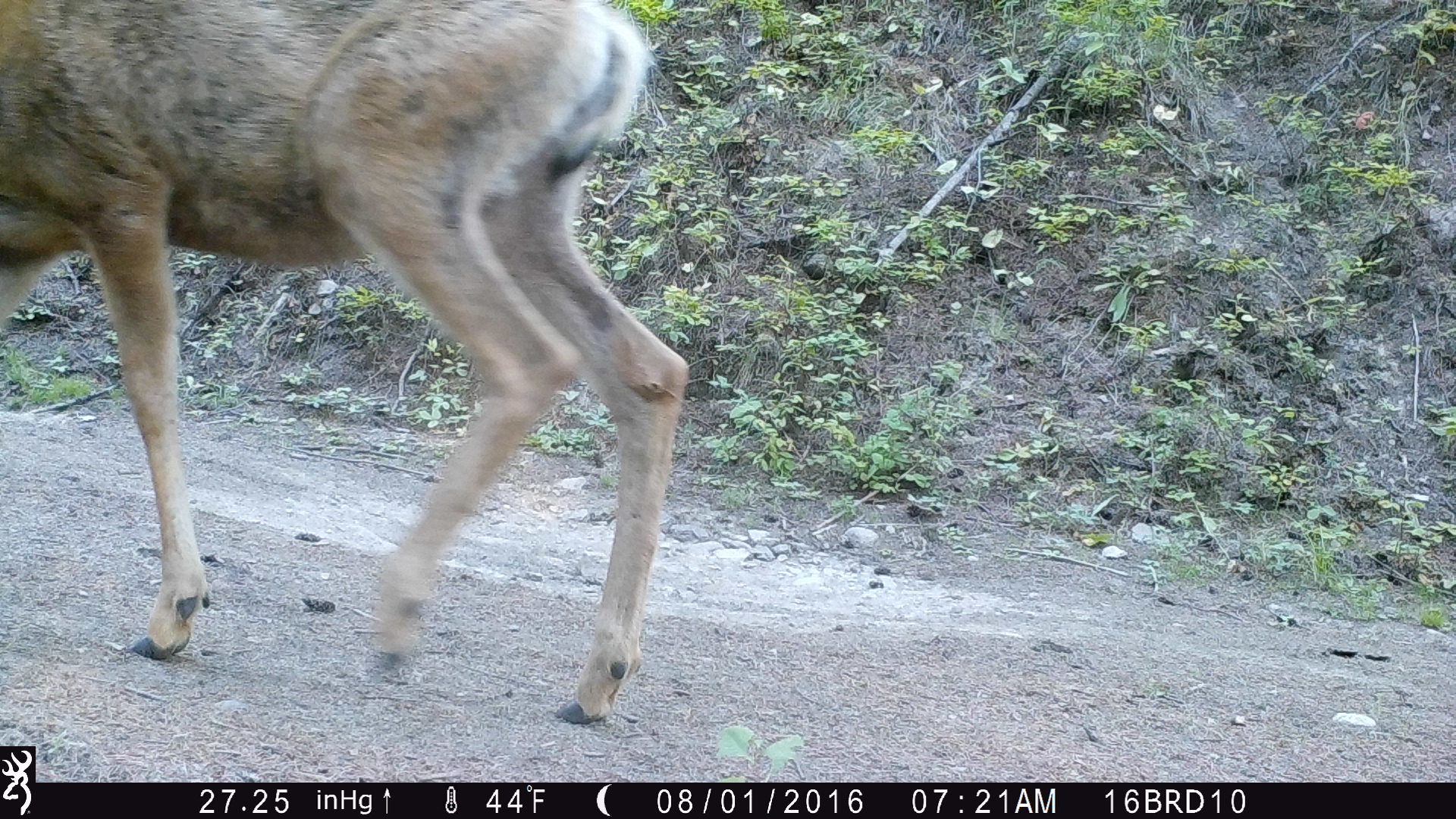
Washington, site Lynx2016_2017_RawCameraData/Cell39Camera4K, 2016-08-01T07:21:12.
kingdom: Animalia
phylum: Chordata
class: Mammalia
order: Artiodactyla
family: Cervidae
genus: Odocoileus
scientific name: Odocoileus hemionus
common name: mule deer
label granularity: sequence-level